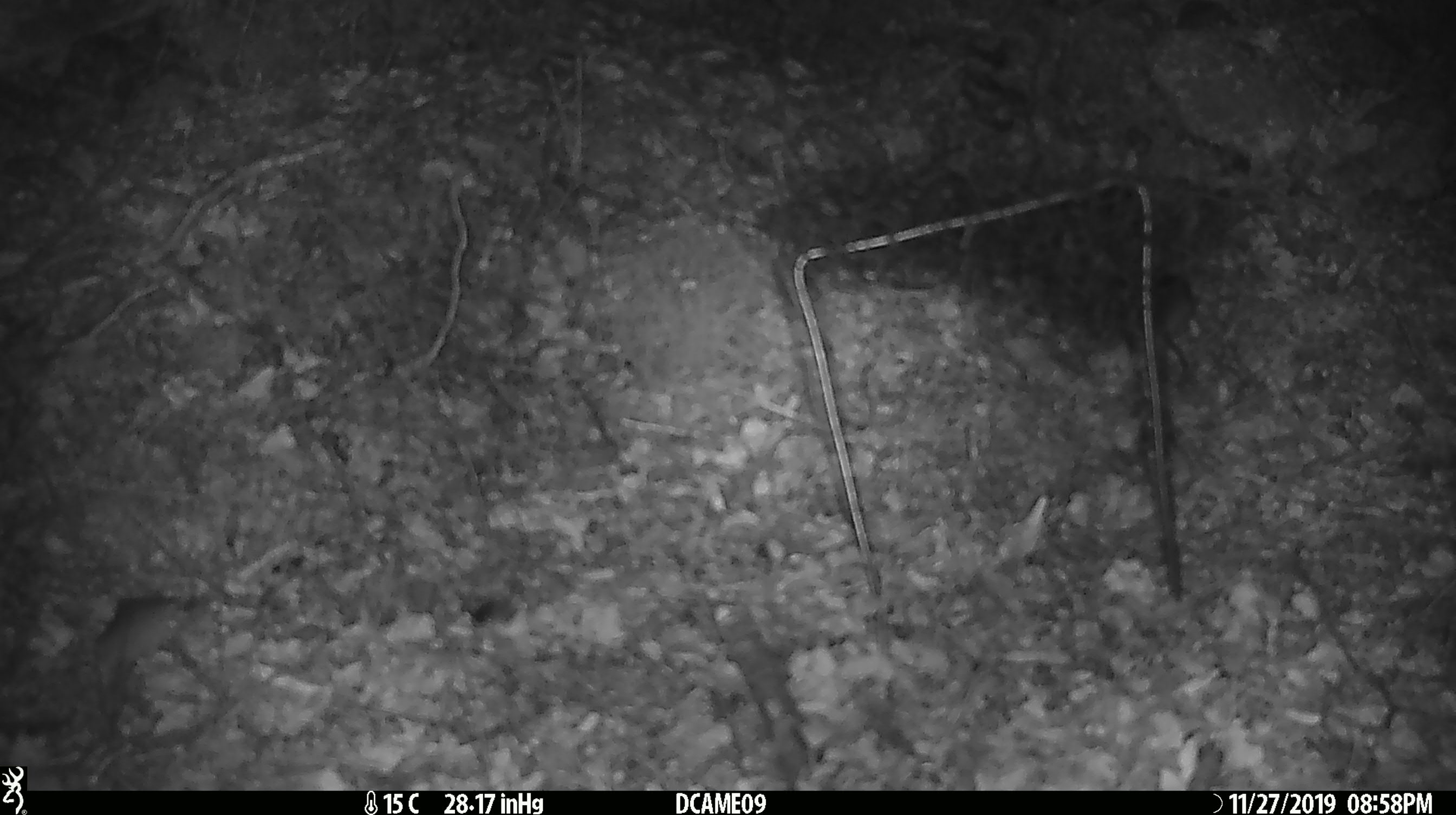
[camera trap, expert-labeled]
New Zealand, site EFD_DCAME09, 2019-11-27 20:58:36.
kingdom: Animalia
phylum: Chordata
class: Mammalia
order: Rodentia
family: Muridae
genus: Mus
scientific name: Mus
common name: mouse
Mouse (Mus).